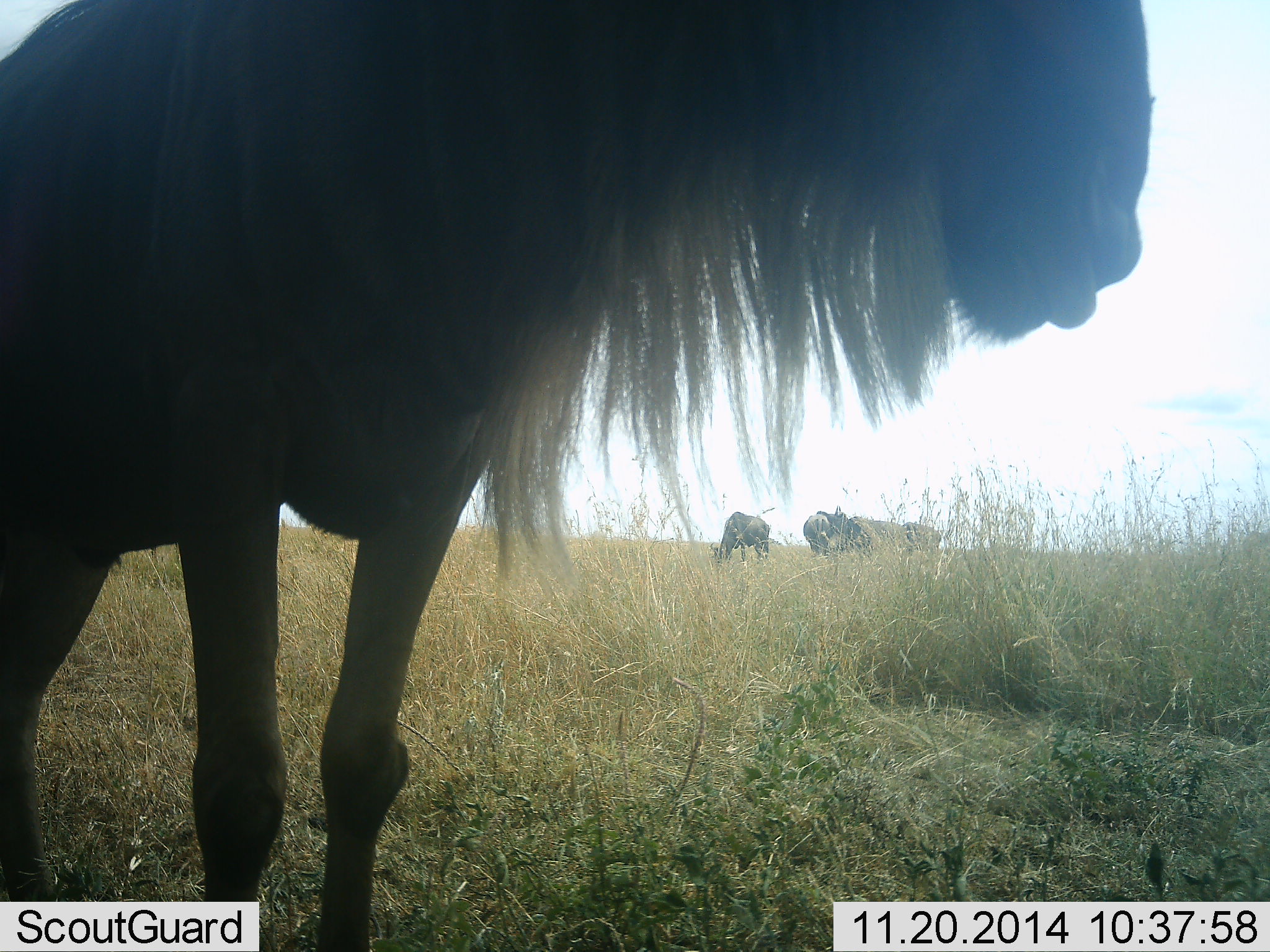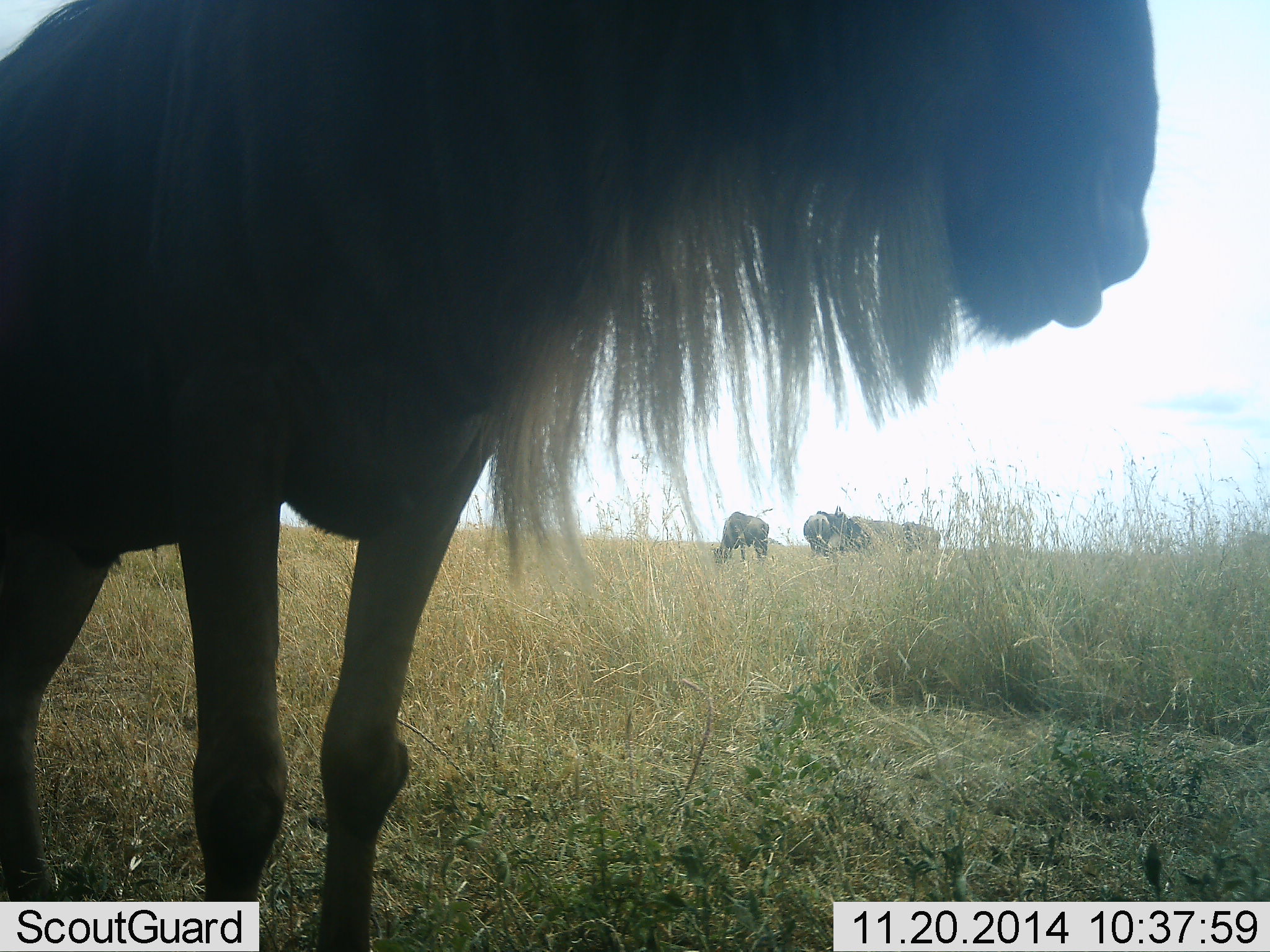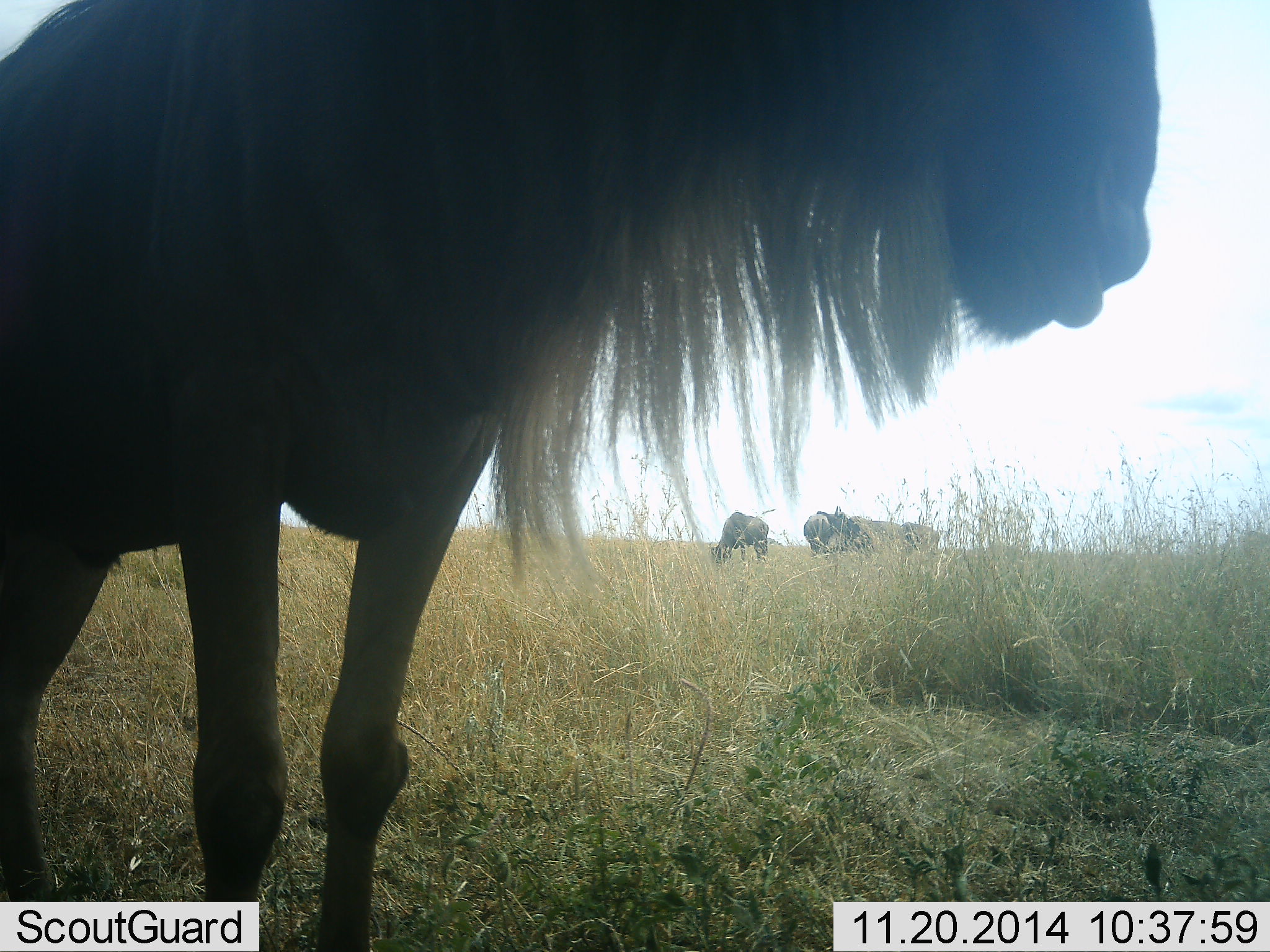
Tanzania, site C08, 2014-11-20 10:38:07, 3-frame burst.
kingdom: Animalia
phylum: Chordata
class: Mammalia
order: Artiodactyla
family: Bovidae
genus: Connochaetes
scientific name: Connochaetes taurinus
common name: blue wildebeest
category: wildebeest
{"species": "wildebeest (blue wildebeest) (Connochaetes taurinus)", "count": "4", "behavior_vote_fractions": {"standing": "70%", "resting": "10%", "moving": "10%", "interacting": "0%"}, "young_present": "0%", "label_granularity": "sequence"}